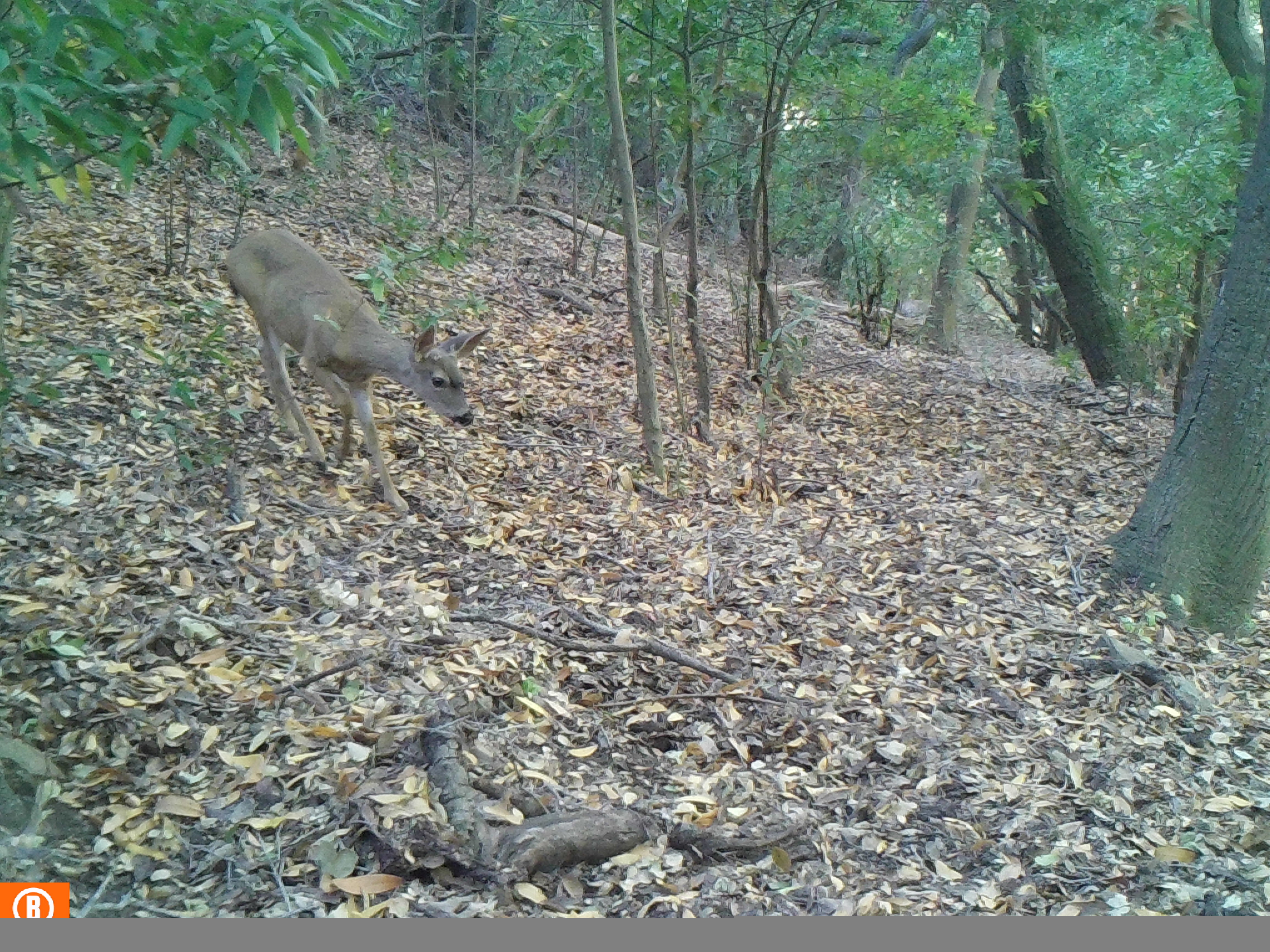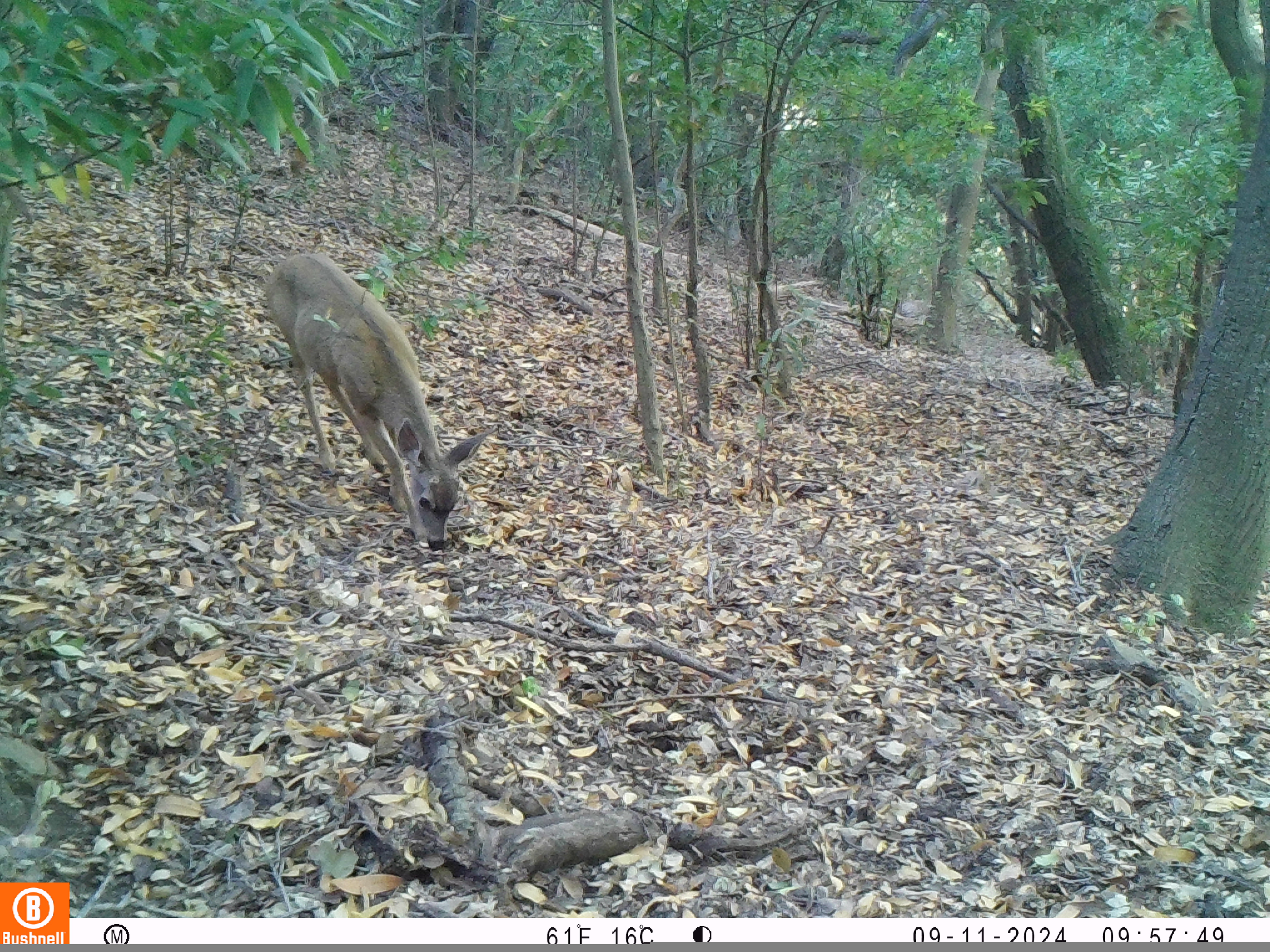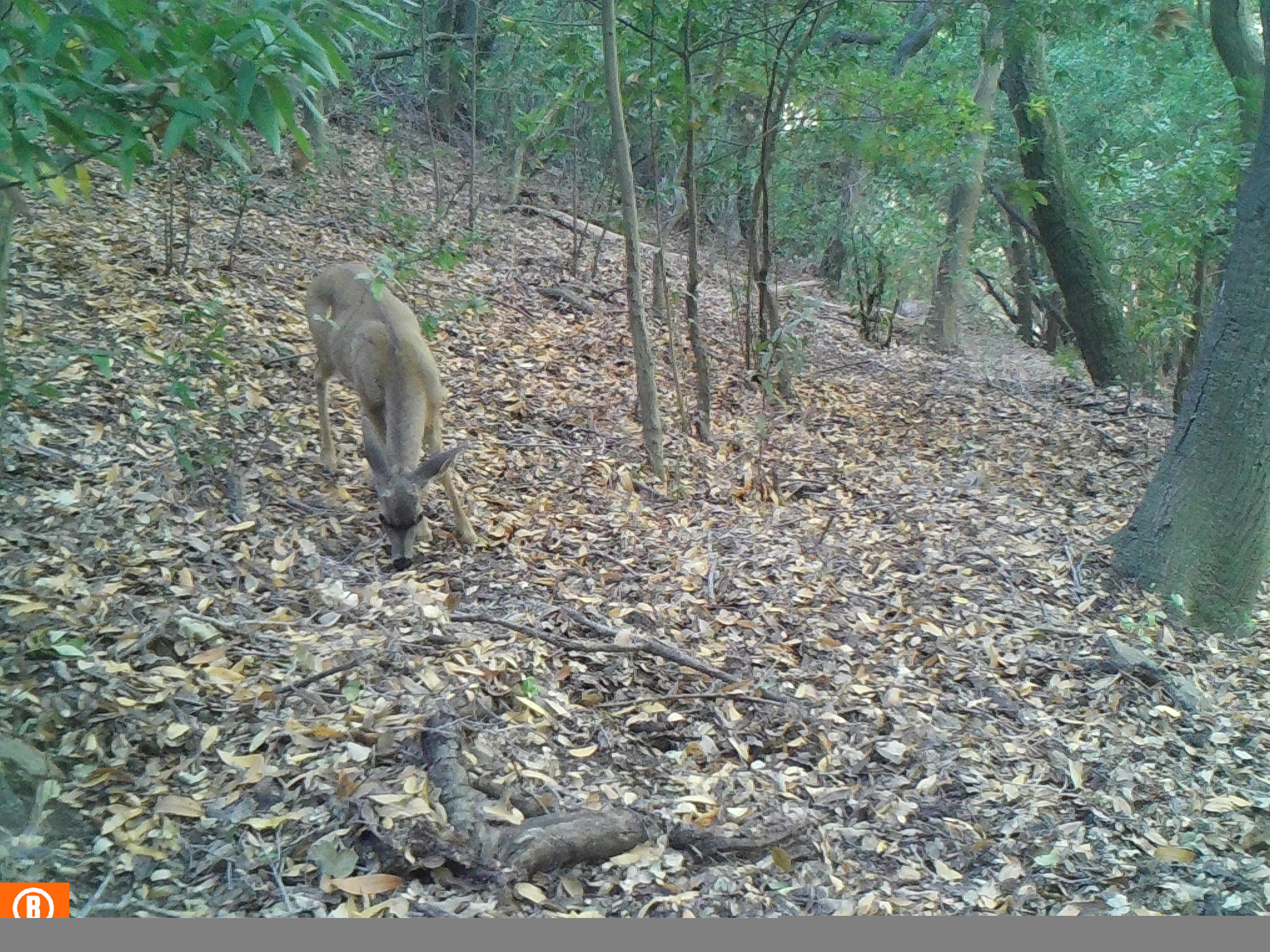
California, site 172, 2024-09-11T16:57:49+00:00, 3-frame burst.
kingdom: Animalia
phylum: Chordata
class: Mammalia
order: Artiodactyla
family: Cervidae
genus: Odocoileus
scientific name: Odocoileus hemionus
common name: mule deer